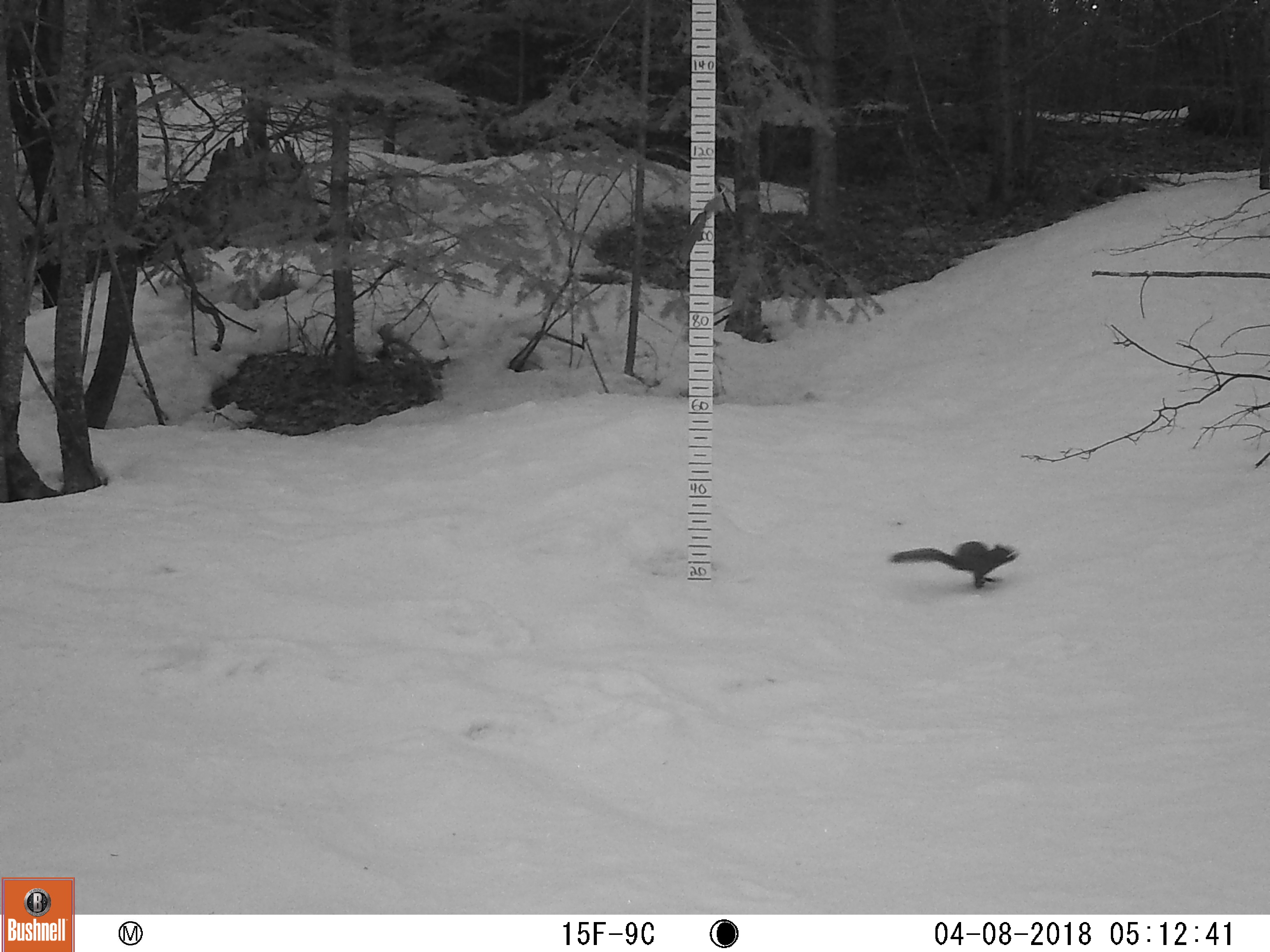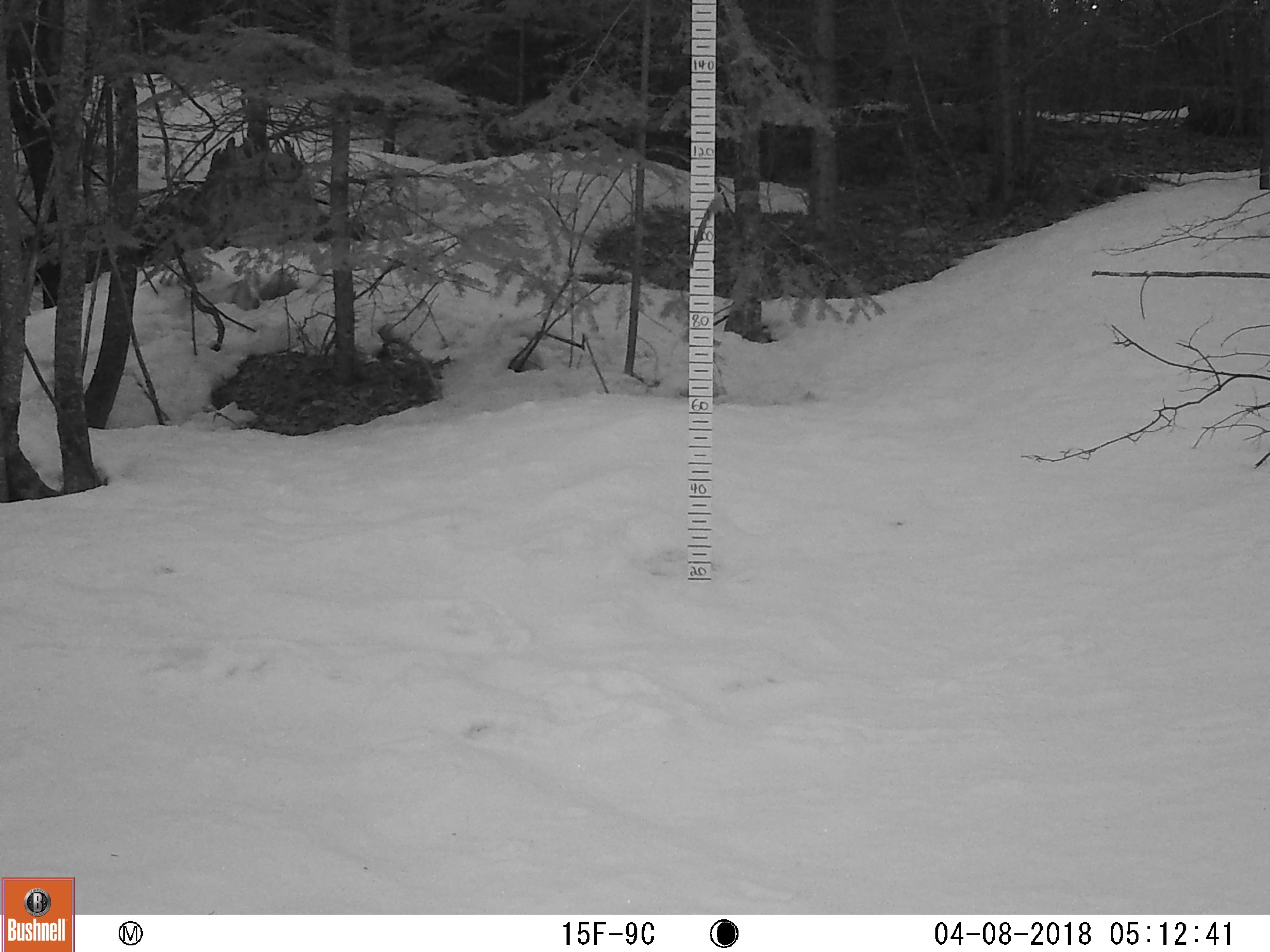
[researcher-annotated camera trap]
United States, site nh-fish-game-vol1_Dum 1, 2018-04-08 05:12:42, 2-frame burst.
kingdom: Animalia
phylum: Chordata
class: Mammalia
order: Rodentia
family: Sciuridae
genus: Tamiasciurus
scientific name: Tamiasciurus hudsonicus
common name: red squirrel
Red squirrel (Tamiasciurus hudsonicus).